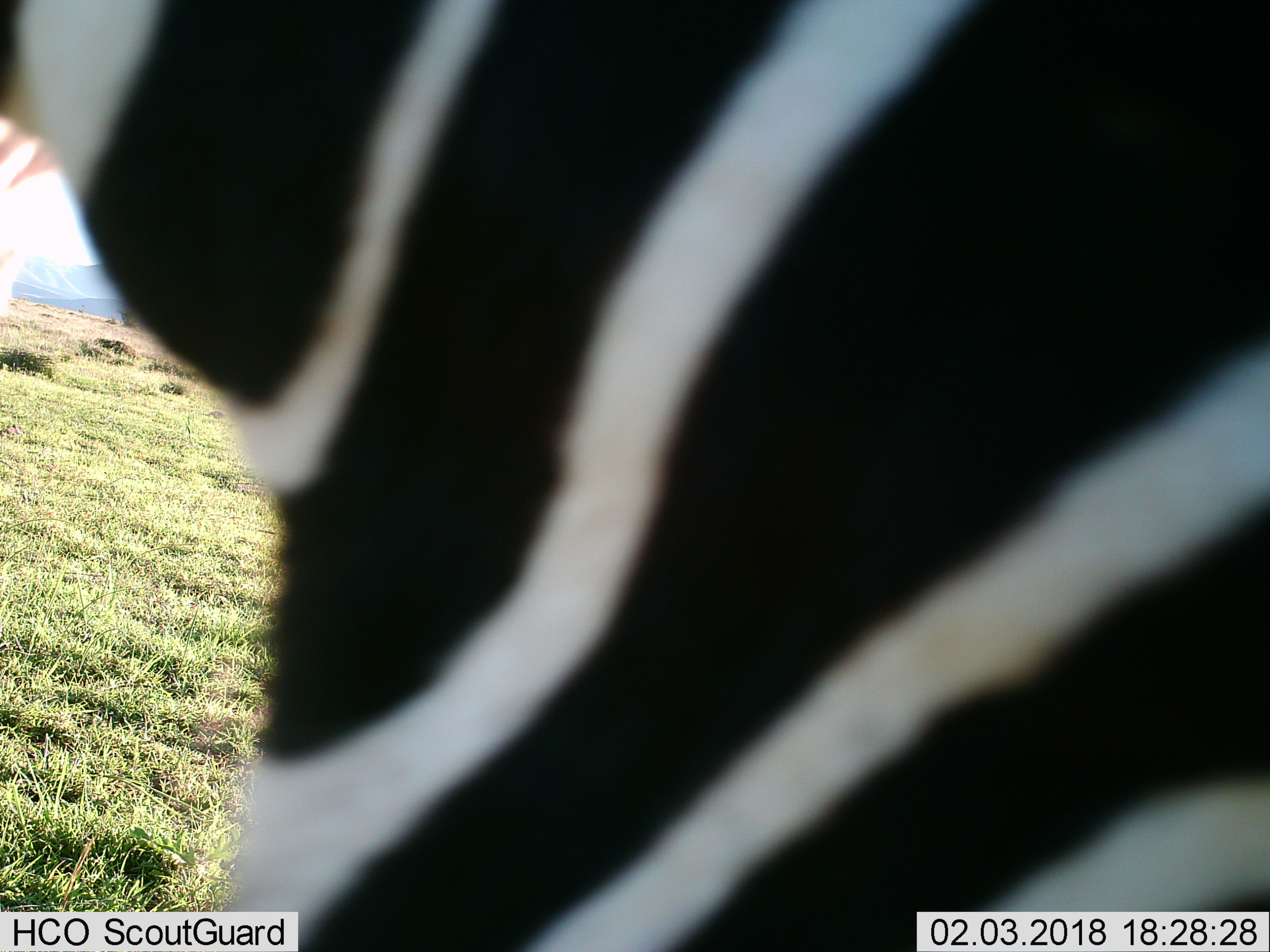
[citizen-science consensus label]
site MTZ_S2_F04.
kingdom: Animalia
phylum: Chordata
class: Mammalia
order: Perissodactyla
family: Equidae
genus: Equus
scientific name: Equus zebra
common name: mountain zebra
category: zebramountain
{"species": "zebramountain (mountain zebra) (Equus zebra)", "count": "1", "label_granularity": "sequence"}